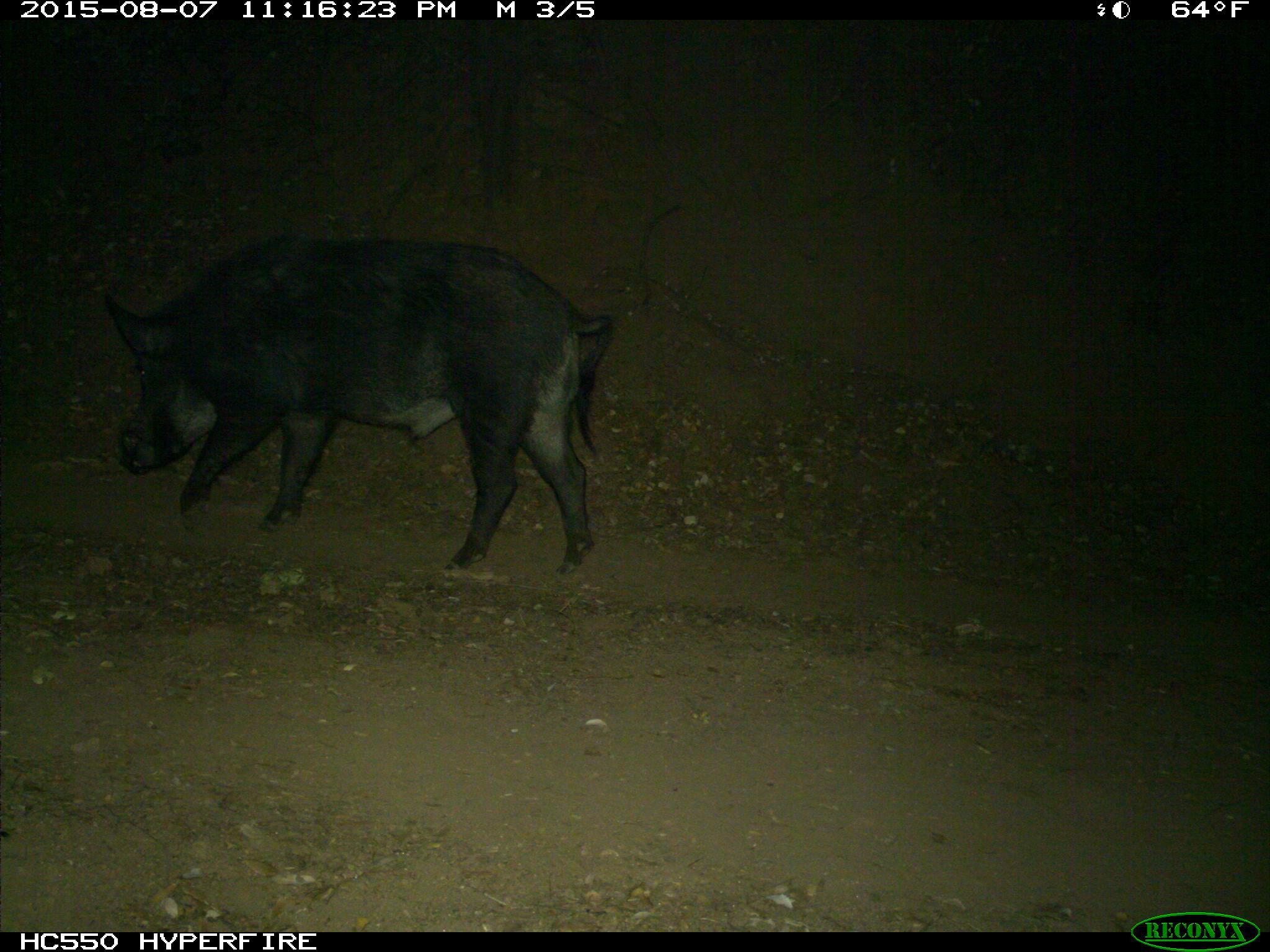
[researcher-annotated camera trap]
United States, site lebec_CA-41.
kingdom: Animalia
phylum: Chordata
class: Mammalia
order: Artiodactyla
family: Suidae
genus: Sus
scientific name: Sus scrofa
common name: wild boar